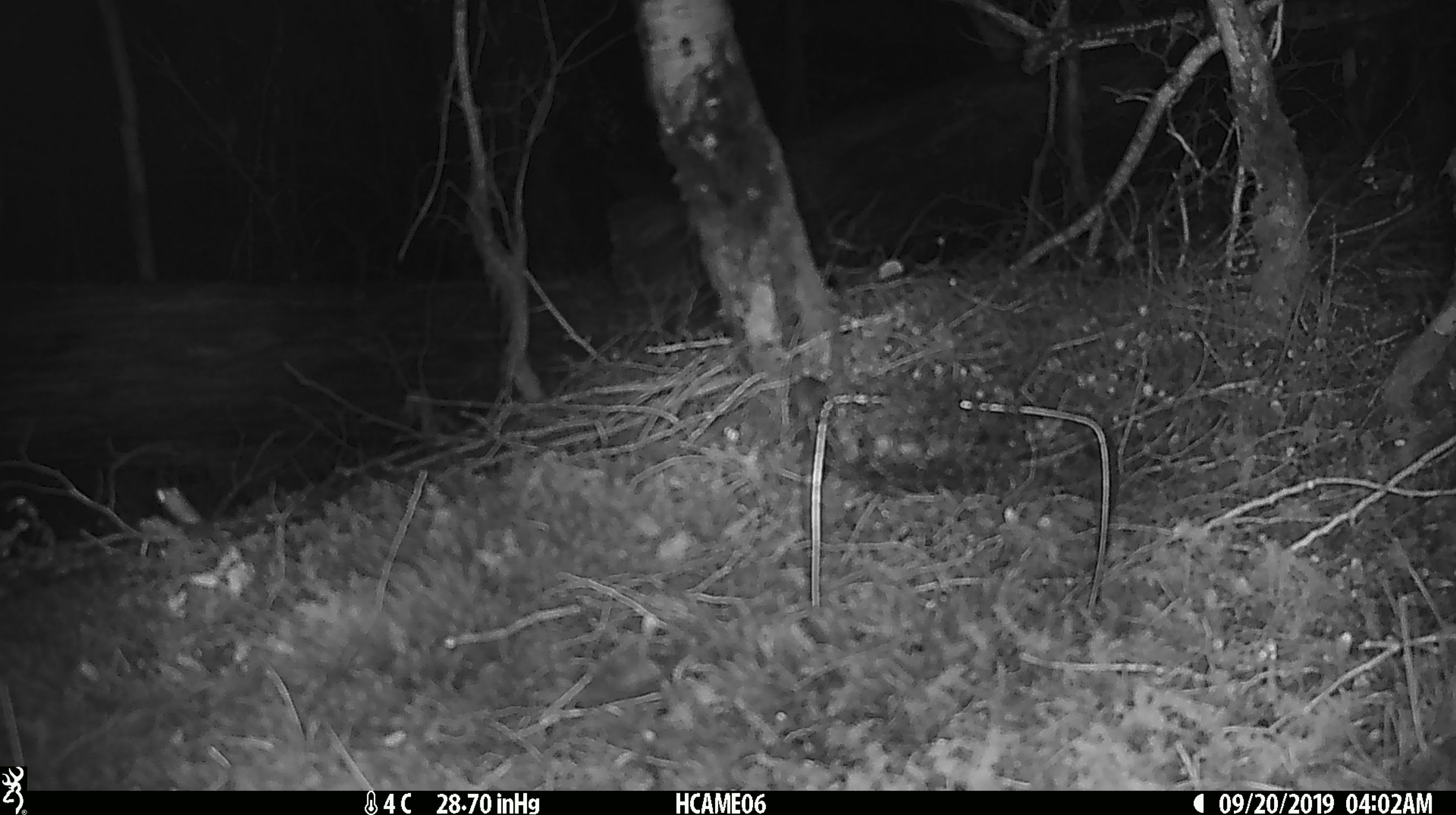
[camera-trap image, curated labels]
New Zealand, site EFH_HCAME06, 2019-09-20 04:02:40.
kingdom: Animalia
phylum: Chordata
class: Mammalia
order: Rodentia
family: Muridae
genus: Mus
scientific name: Mus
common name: mouse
Mouse (Mus).